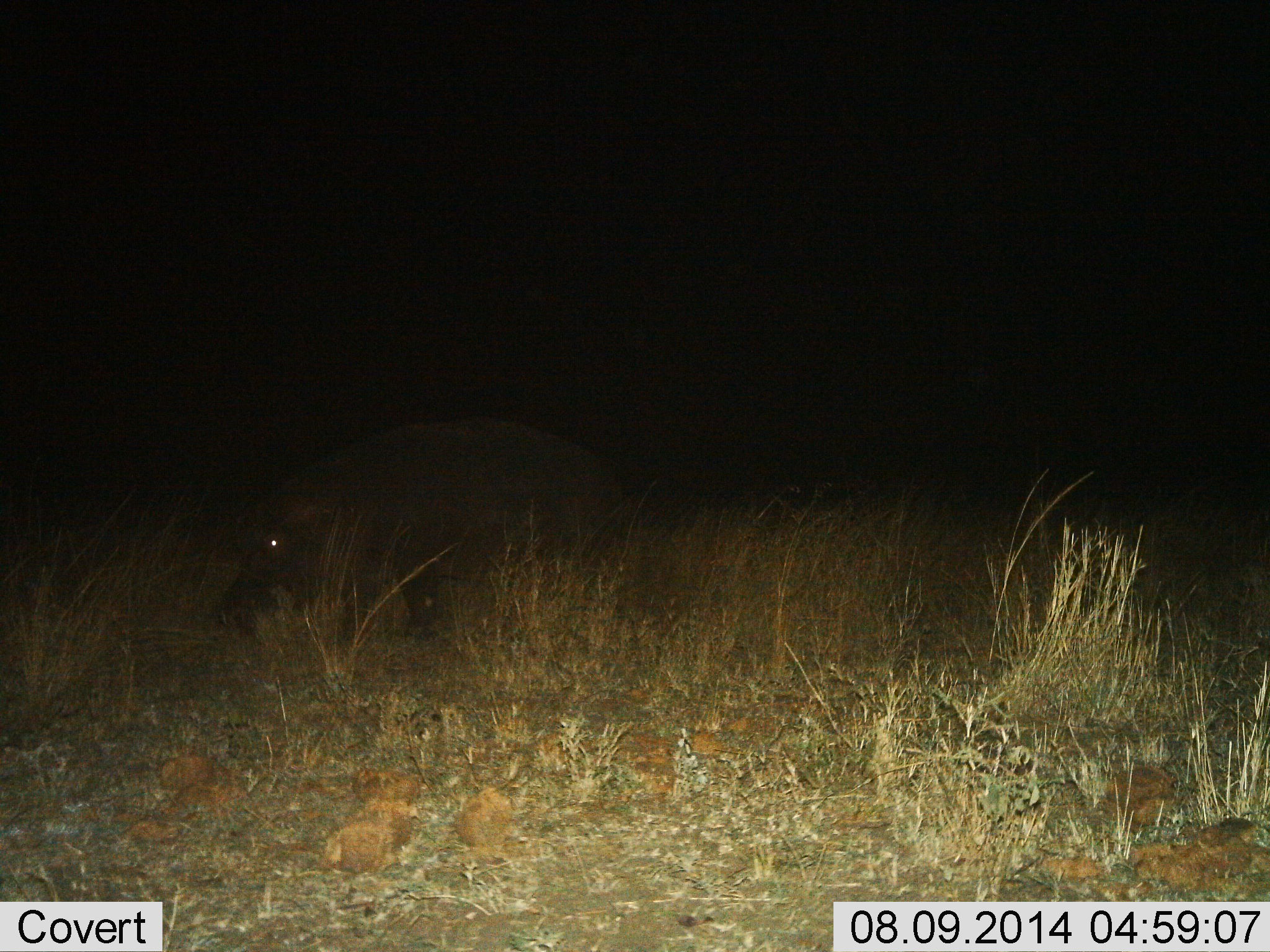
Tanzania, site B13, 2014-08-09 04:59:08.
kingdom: Animalia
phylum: Chordata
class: Mammalia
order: Artiodactyla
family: Hippopotamidae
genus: Hippopotamus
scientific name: Hippopotamus amphibius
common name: hippopotamus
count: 1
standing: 50%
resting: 0%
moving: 10%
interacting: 0%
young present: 0%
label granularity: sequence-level